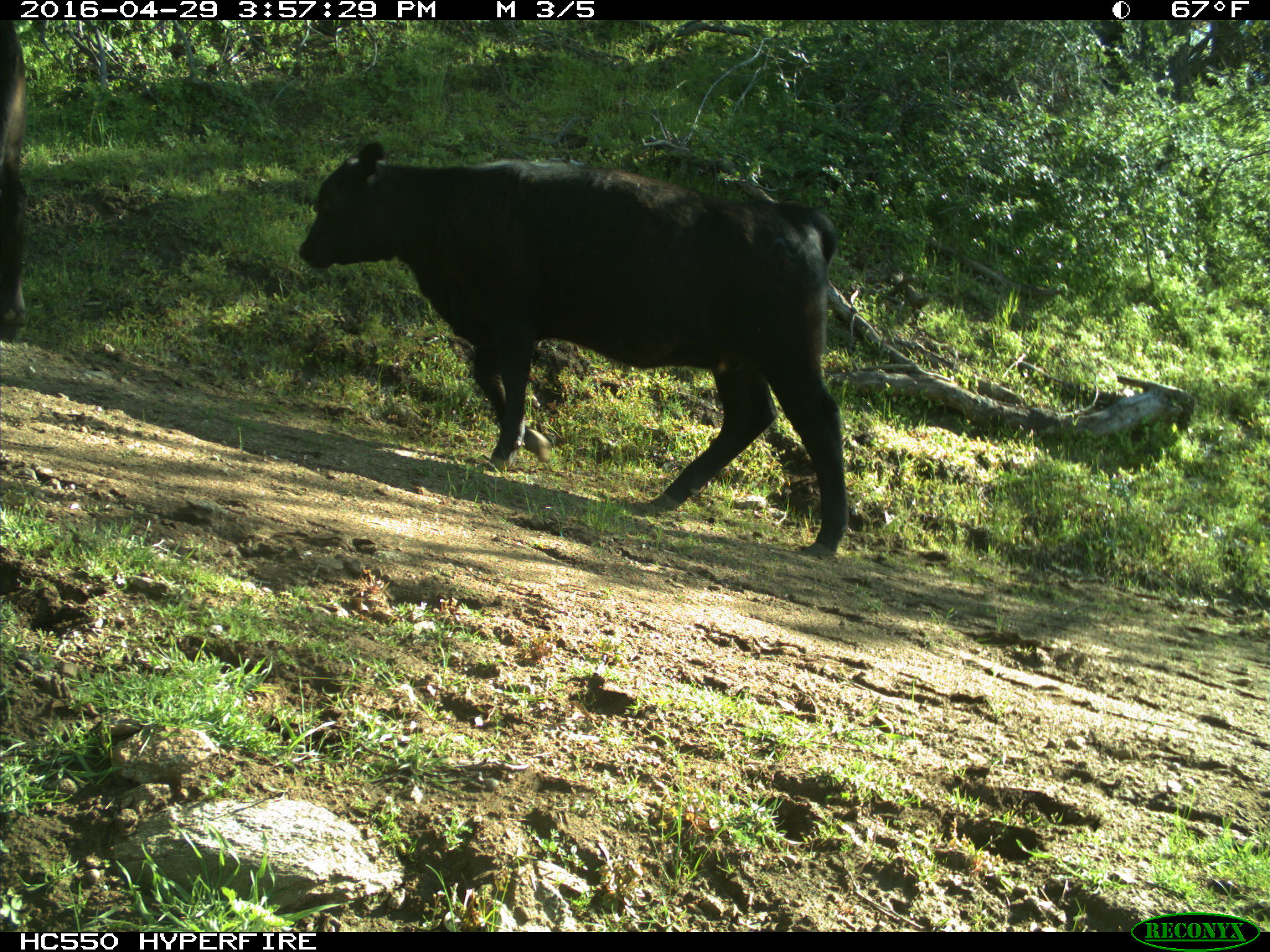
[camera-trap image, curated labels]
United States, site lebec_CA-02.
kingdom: Animalia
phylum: Chordata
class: Mammalia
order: Artiodactyla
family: Bovidae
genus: Bos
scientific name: Bos taurus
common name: domestic cow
Bos taurus (domestic cow).